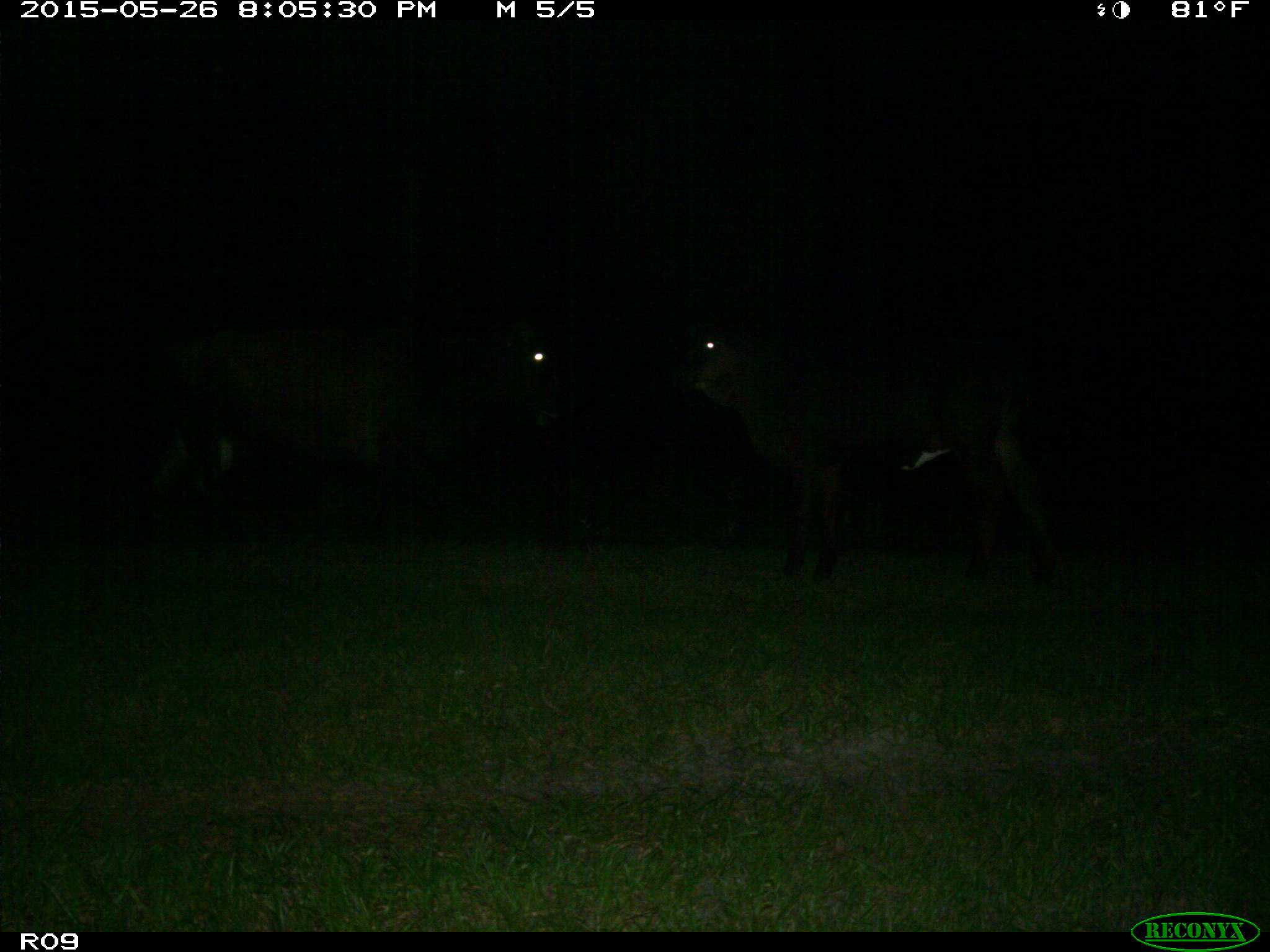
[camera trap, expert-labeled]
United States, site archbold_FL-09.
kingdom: Animalia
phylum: Chordata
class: Mammalia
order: Artiodactyla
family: Bovidae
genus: Bos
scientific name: Bos taurus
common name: domestic cow